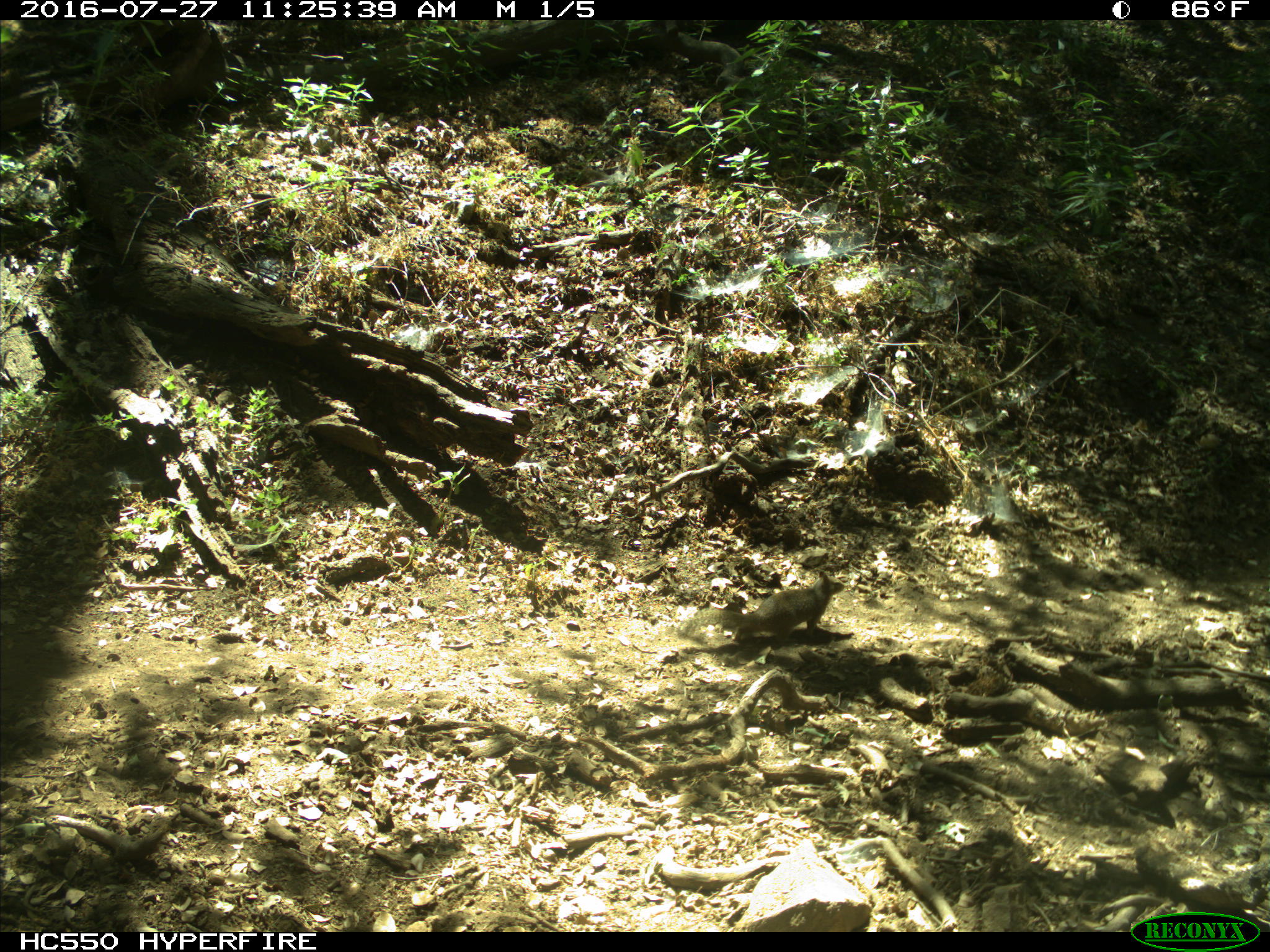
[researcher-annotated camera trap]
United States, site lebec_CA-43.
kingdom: Animalia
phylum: Chordata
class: Mammalia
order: Rodentia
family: Sciuridae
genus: Otospermophilus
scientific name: Otospermophilus beecheyi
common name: california ground squirrel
Otospermophilus beecheyi (california ground squirrel).